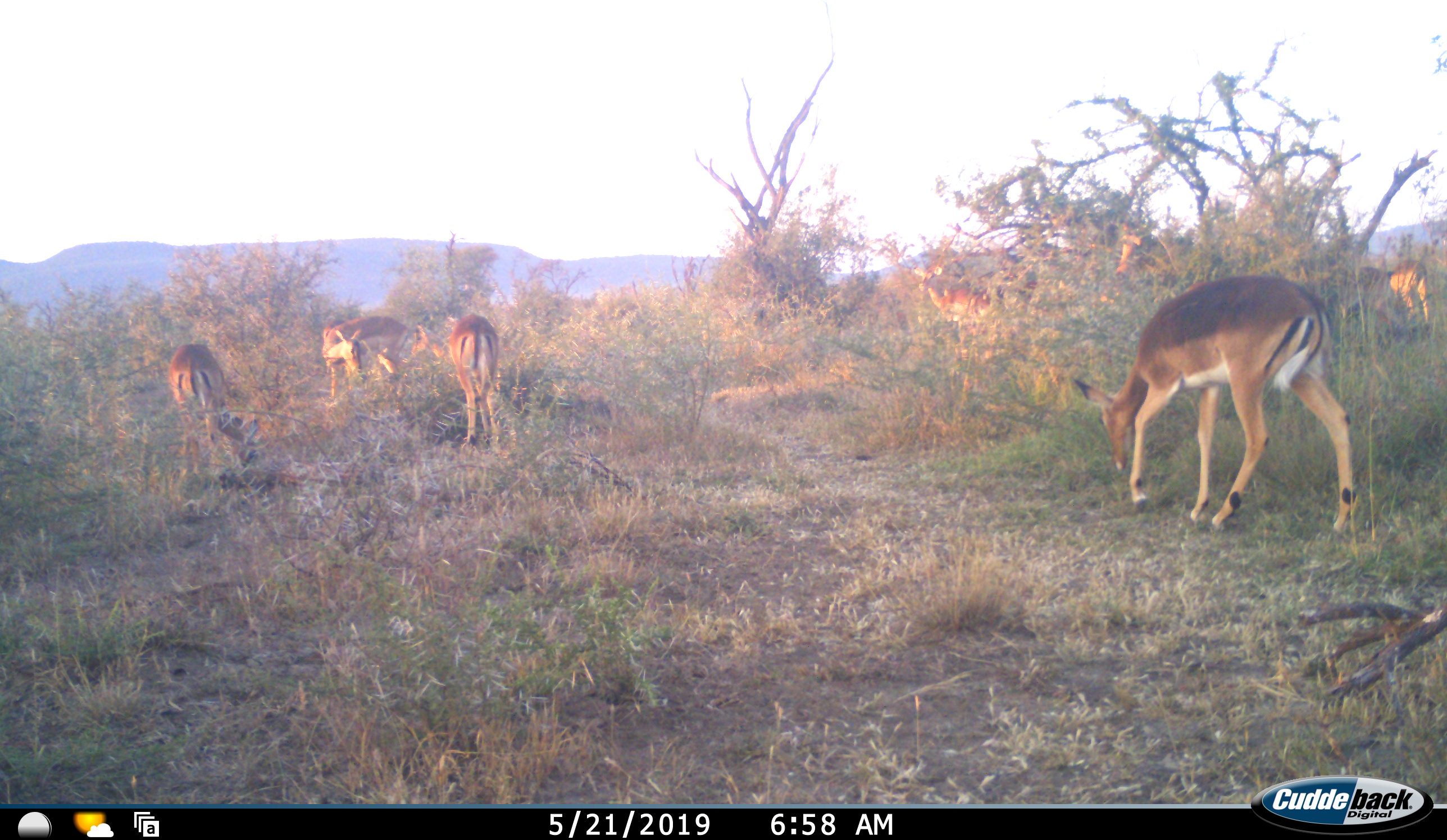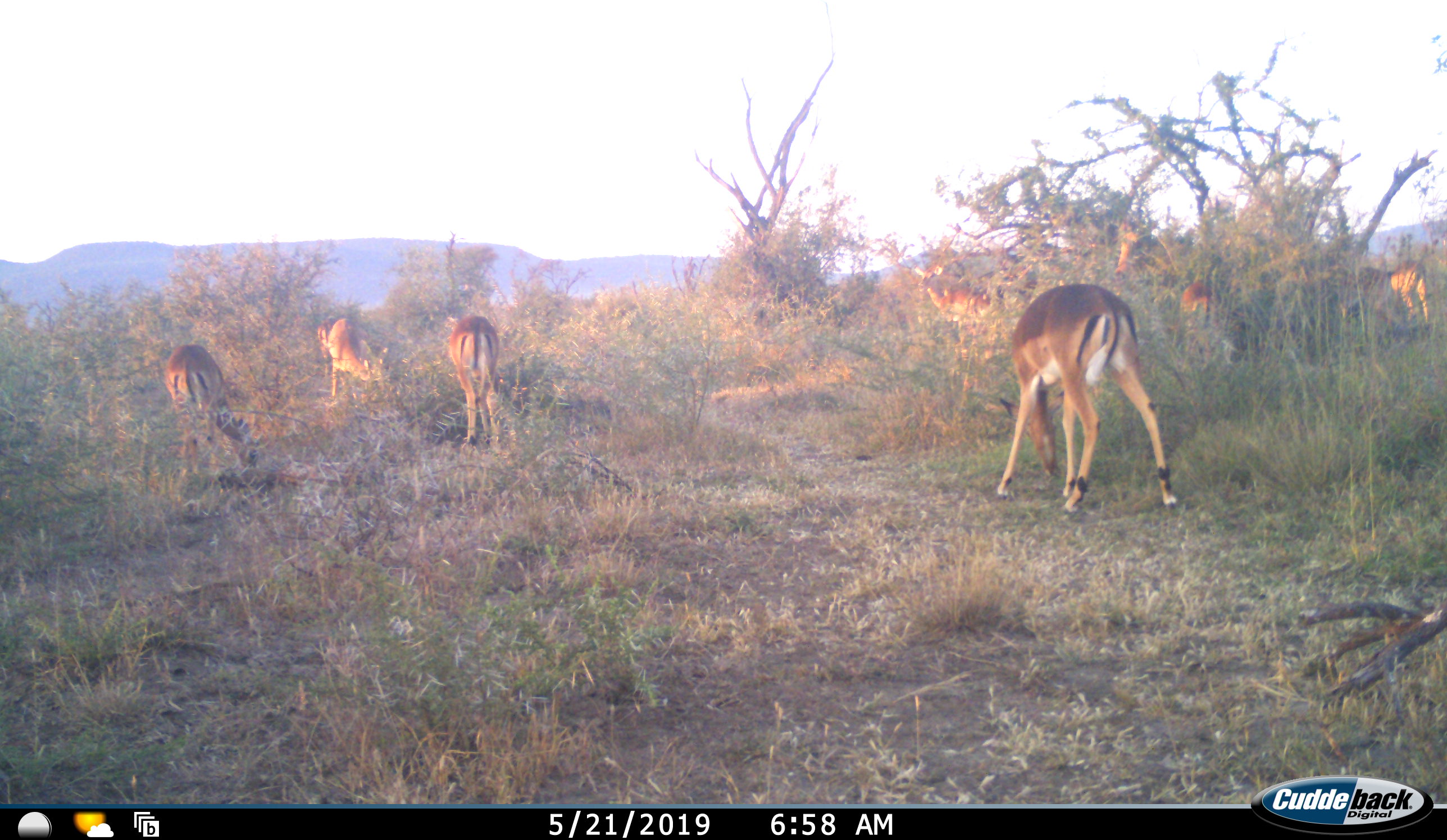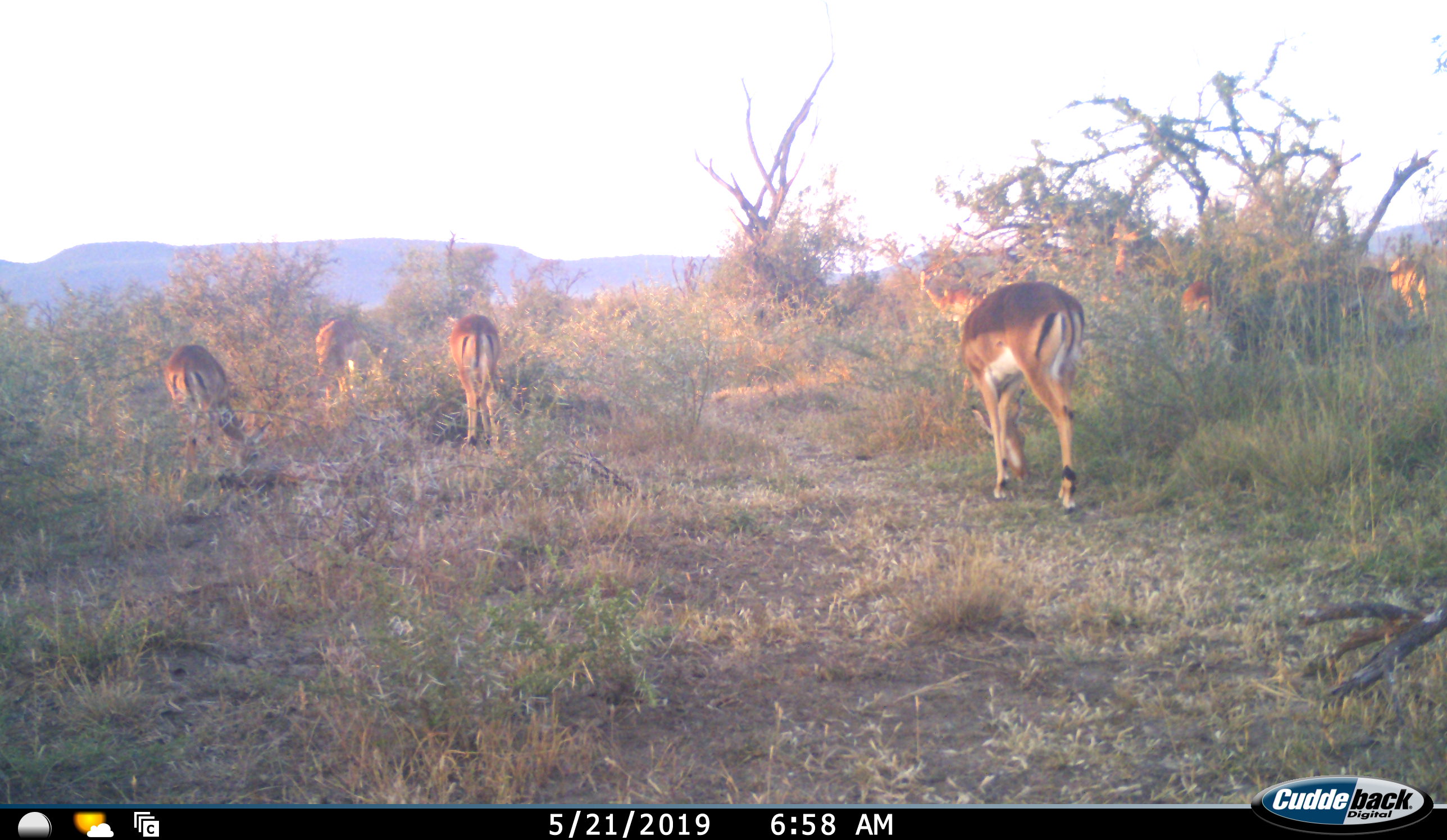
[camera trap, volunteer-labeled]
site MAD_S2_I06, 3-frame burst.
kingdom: Animalia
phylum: Chordata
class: Mammalia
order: Artiodactyla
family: Bovidae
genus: Aepyceros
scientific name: Aepyceros melampus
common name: impala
Impala (Aepyceros melampus), count 7. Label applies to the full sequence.